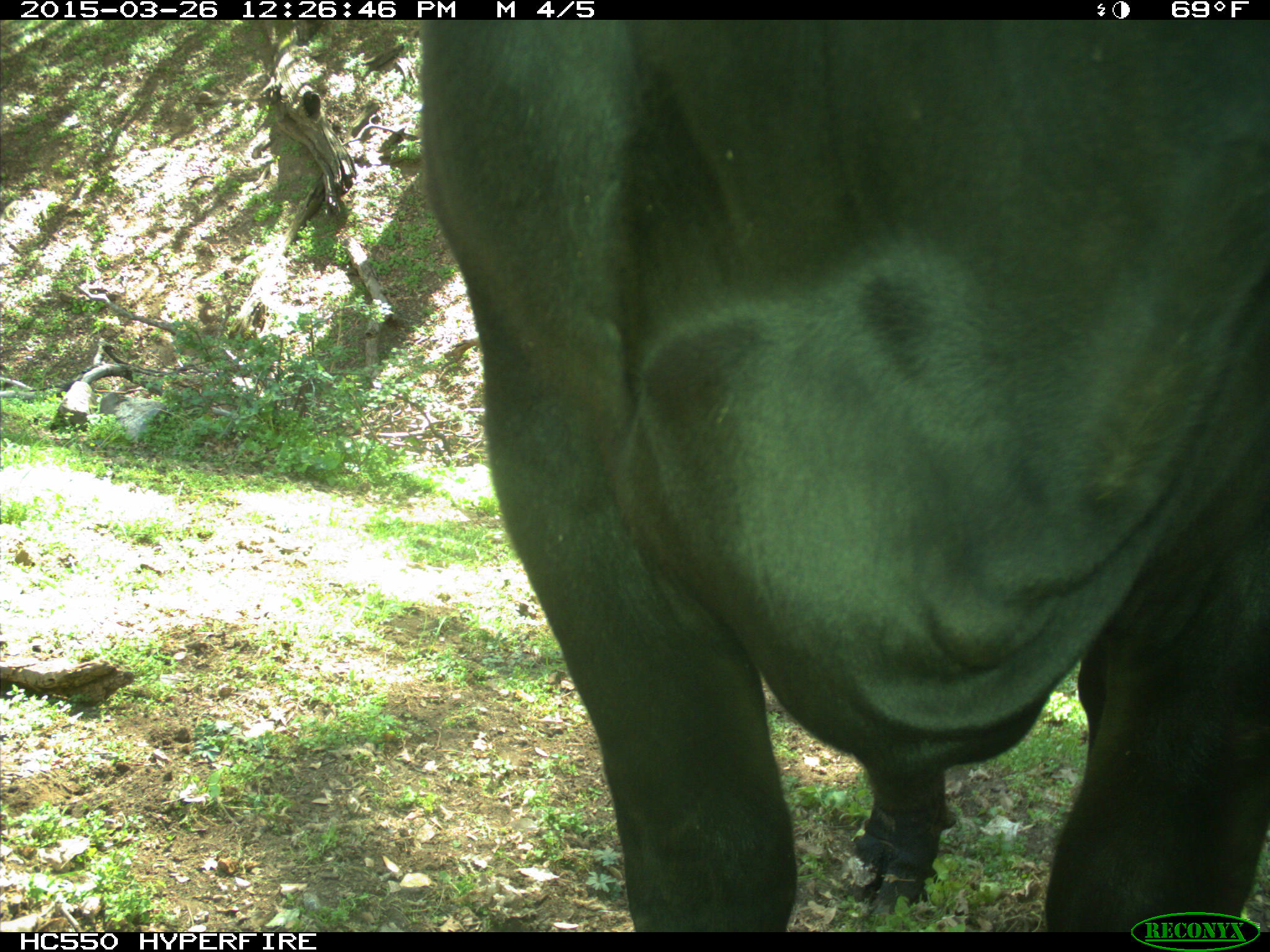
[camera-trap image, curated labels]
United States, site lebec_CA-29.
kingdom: Animalia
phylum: Chordata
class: Mammalia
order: Artiodactyla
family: Bovidae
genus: Bos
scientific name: Bos taurus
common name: domestic cow